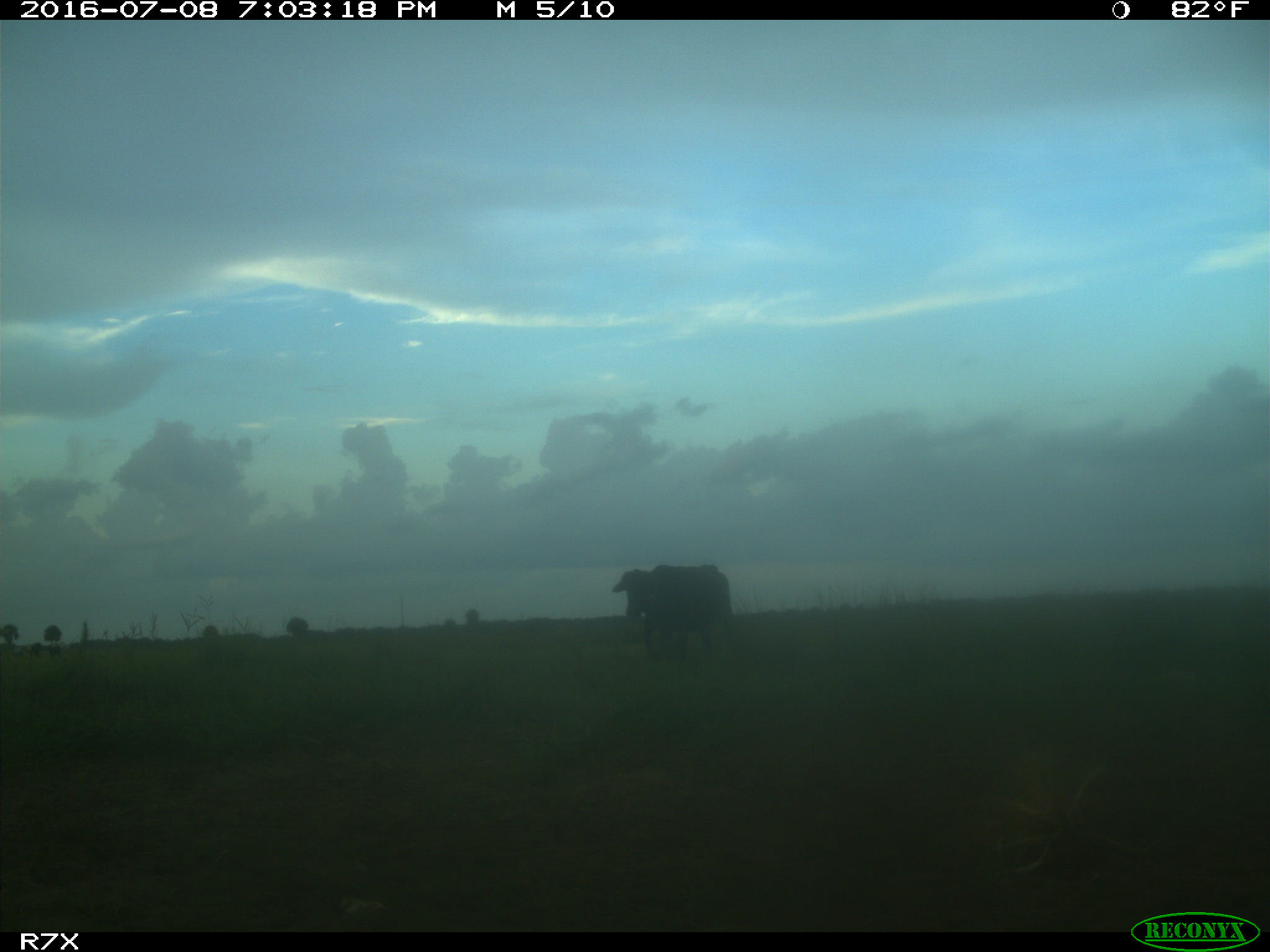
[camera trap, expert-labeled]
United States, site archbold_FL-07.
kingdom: Animalia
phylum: Chordata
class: Mammalia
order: Artiodactyla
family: Bovidae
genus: Bos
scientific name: Bos taurus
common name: domestic cow